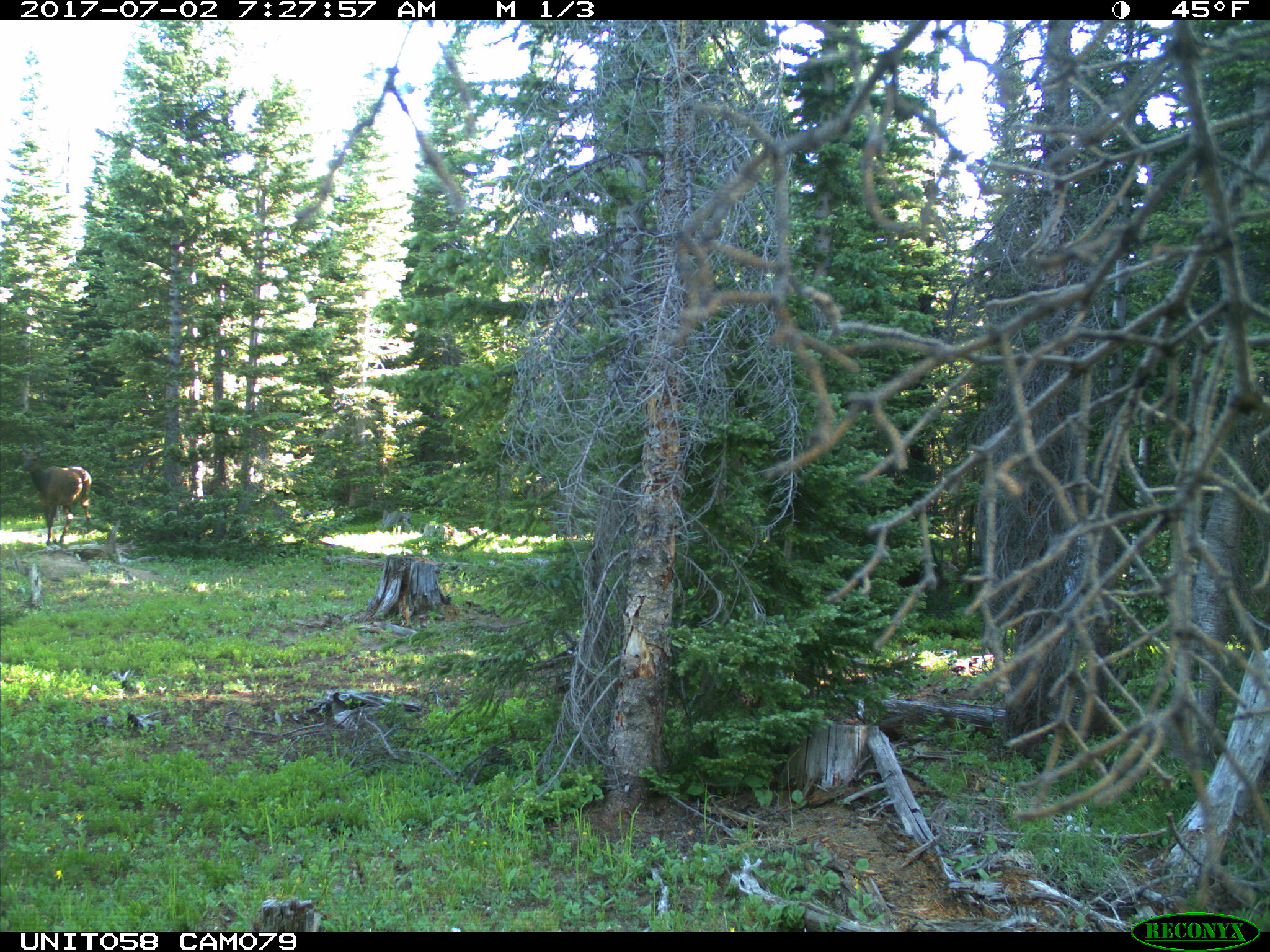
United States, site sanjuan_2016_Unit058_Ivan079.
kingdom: Animalia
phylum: Chordata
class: Mammalia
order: Artiodactyla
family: Cervidae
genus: Cervus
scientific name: Cervus elaphus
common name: red deer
Cervus elaphus (red deer).